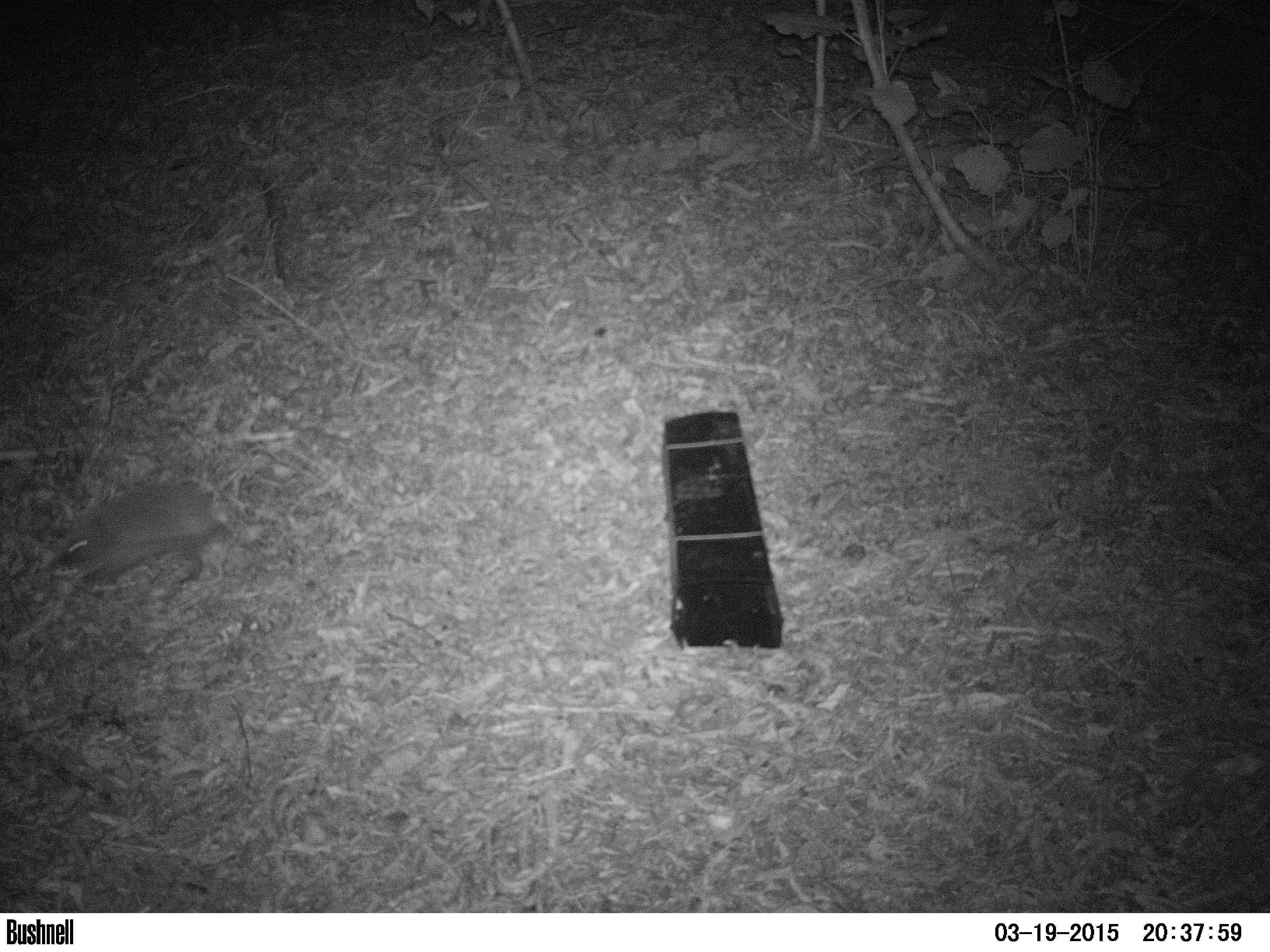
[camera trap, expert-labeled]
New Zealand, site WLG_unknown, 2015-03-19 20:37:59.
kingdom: Animalia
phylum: Chordata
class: Mammalia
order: Eulipotyphla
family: Erinaceidae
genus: Erinaceus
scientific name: Erinaceus europaeus europaeus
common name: european hedgehog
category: hedgehog